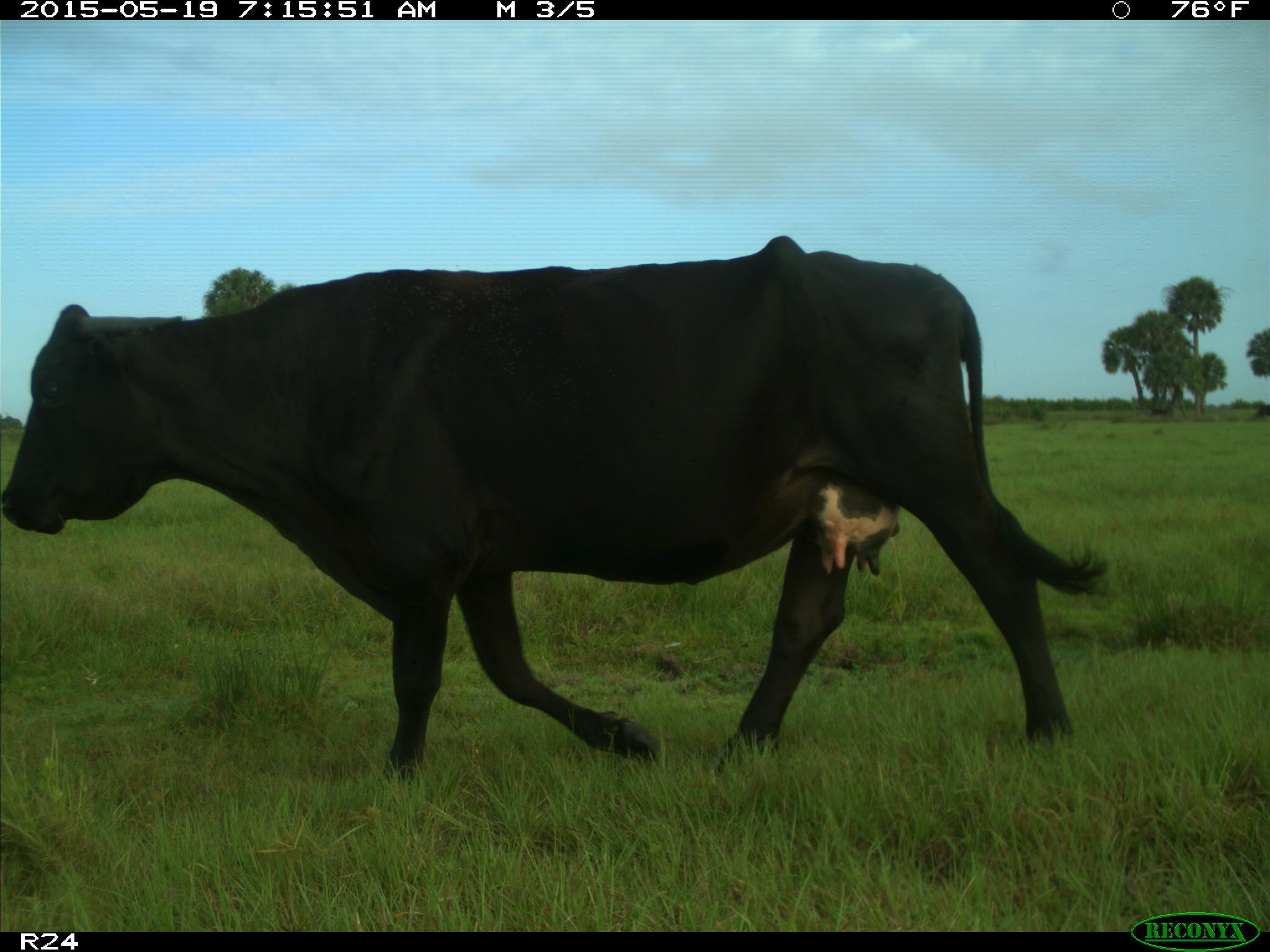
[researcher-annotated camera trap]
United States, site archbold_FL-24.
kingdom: Animalia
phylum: Chordata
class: Mammalia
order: Artiodactyla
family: Bovidae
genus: Bos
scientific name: Bos taurus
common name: domestic cow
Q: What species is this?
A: Bos taurus (domestic cow).